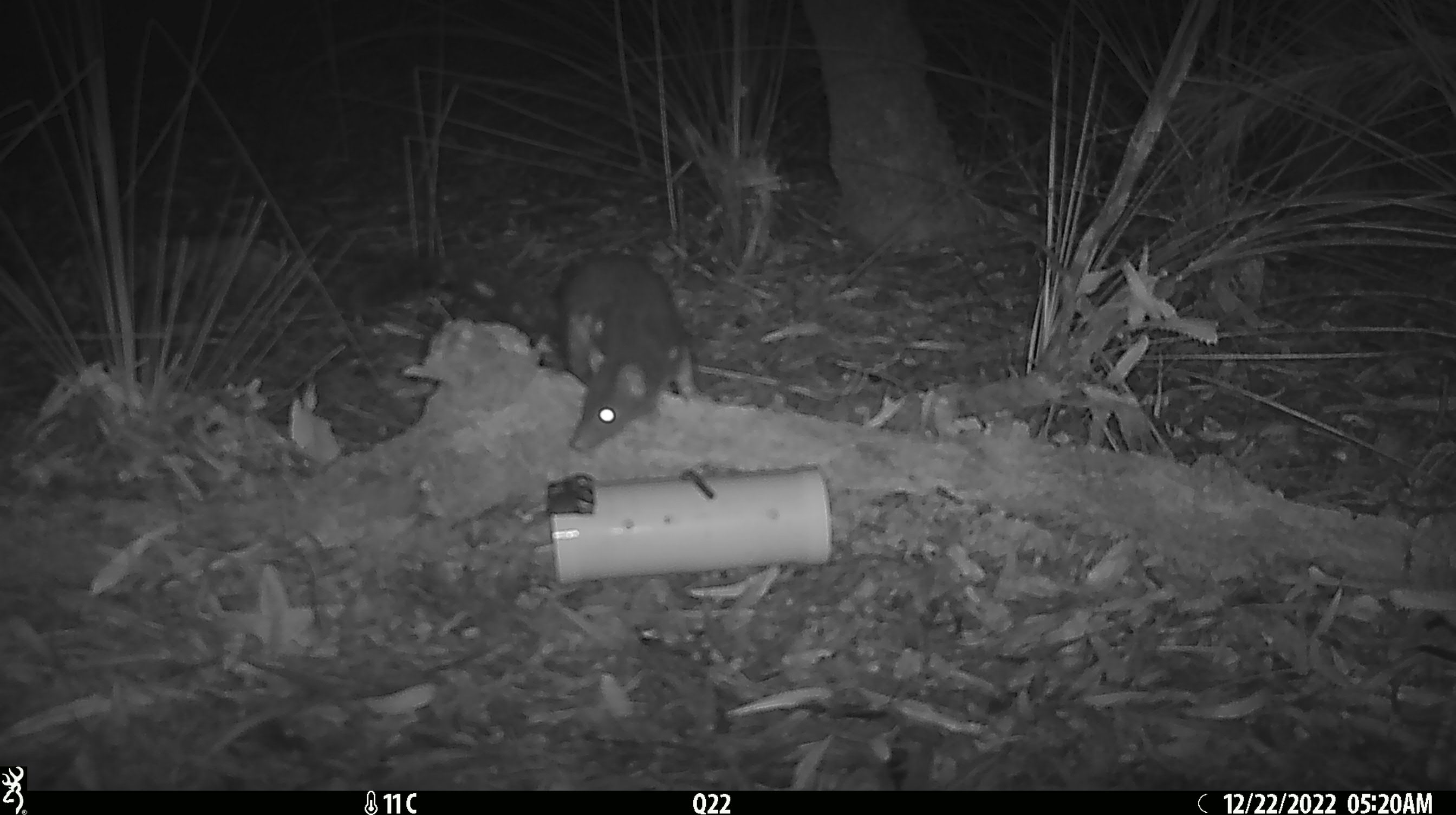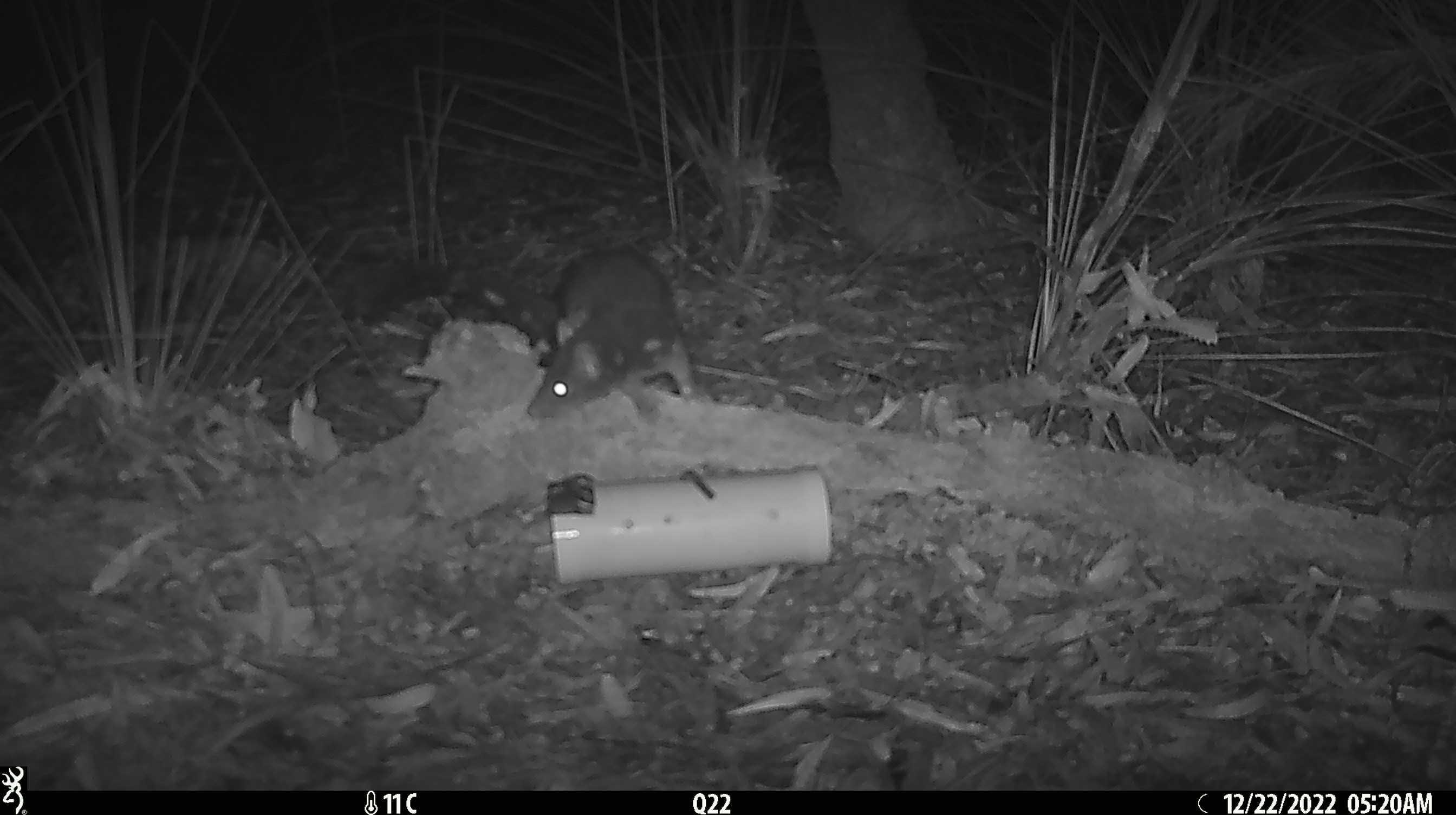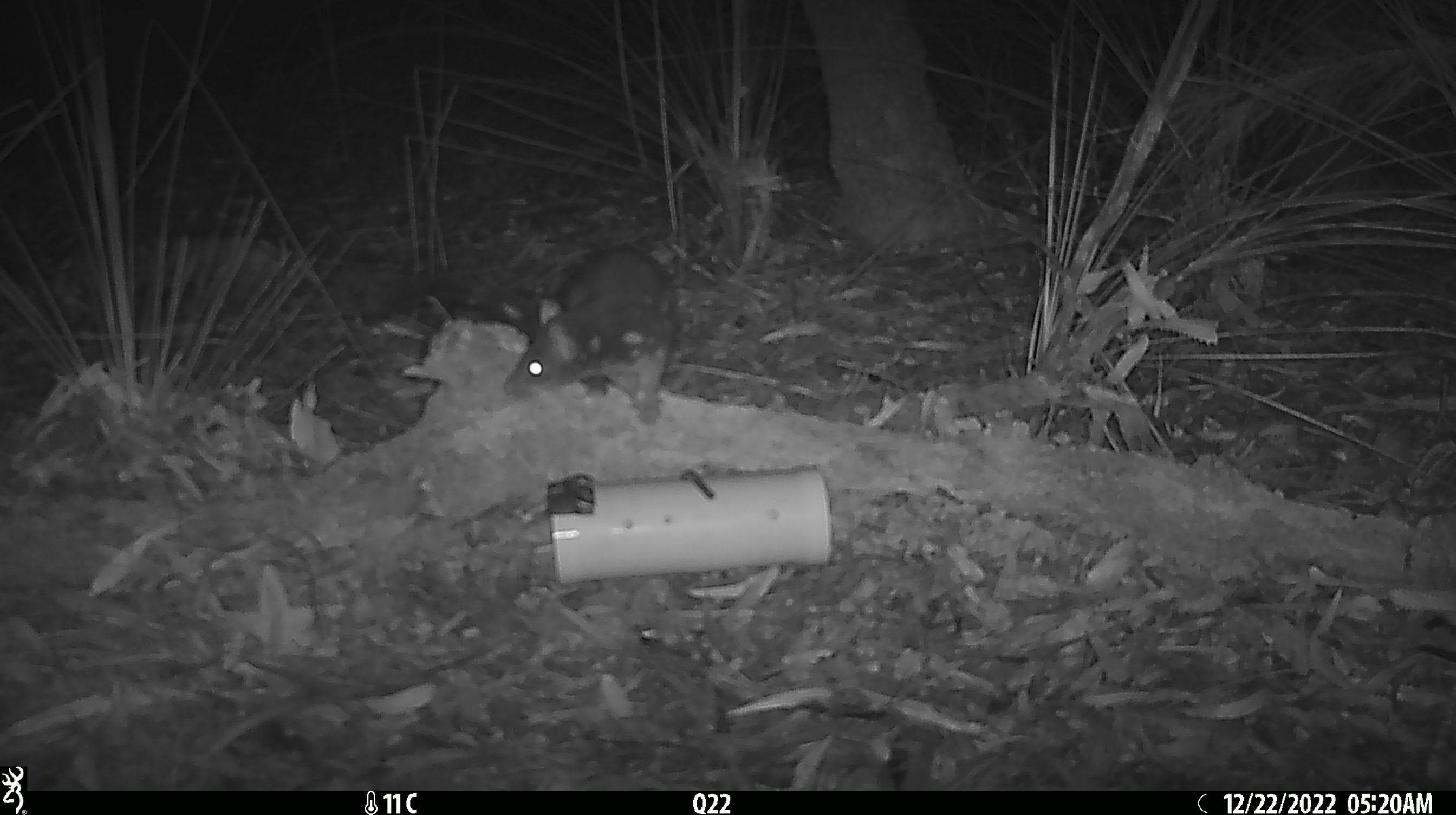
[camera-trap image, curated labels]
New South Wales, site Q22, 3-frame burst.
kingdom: Animalia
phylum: Chordata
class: Mammalia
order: Dasyuromorphia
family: Dasyuridae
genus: Dasyurus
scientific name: Dasyurus maculatus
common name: spotted-tailed quoll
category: quoll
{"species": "quoll (spotted-tailed quoll) (Dasyurus maculatus)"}